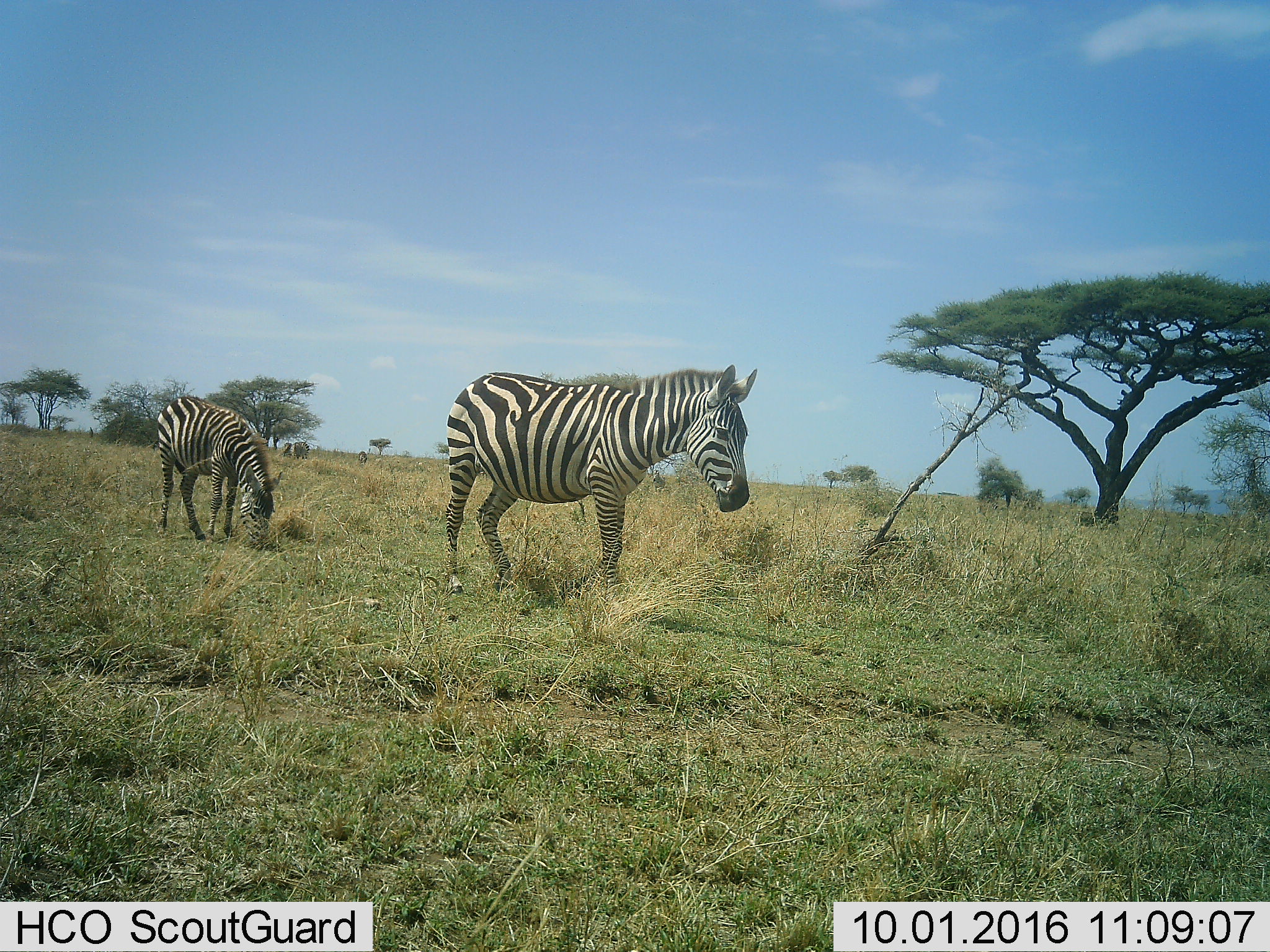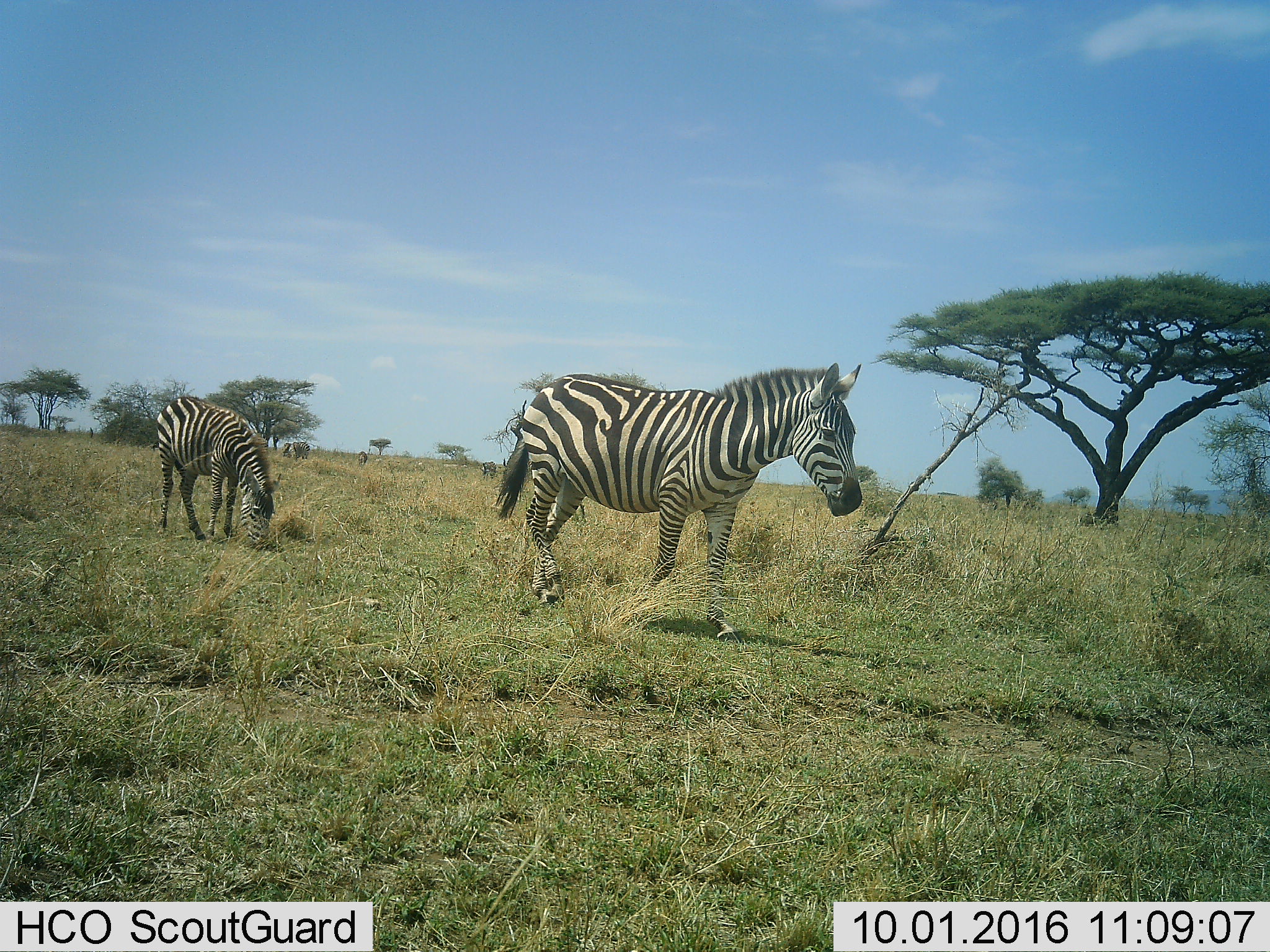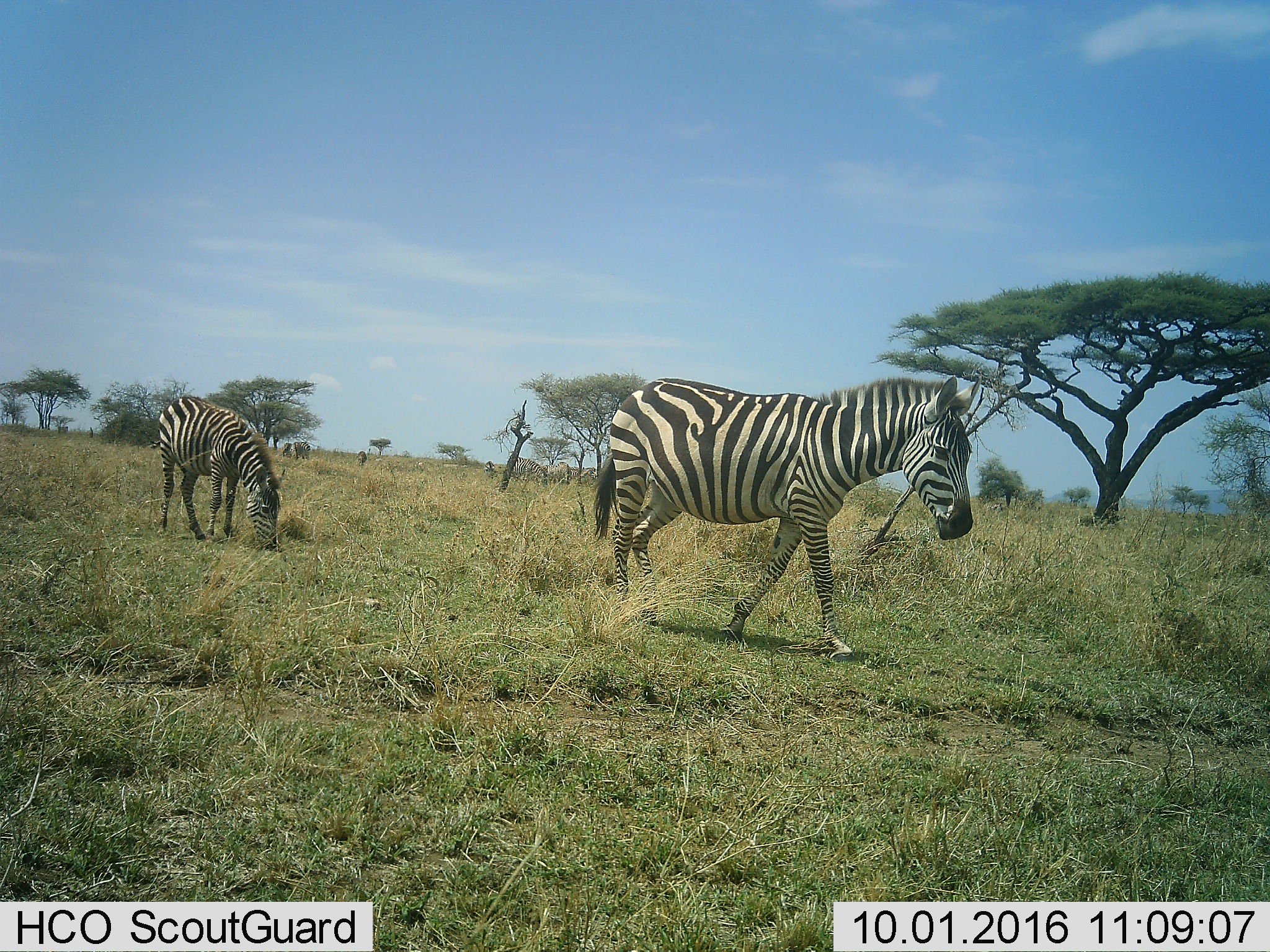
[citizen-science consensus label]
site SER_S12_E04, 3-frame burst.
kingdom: Animalia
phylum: Chordata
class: Mammalia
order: Perissodactyla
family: Equidae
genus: Equus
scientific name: Equus quagga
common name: plains zebra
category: zebraplains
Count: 2.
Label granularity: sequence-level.